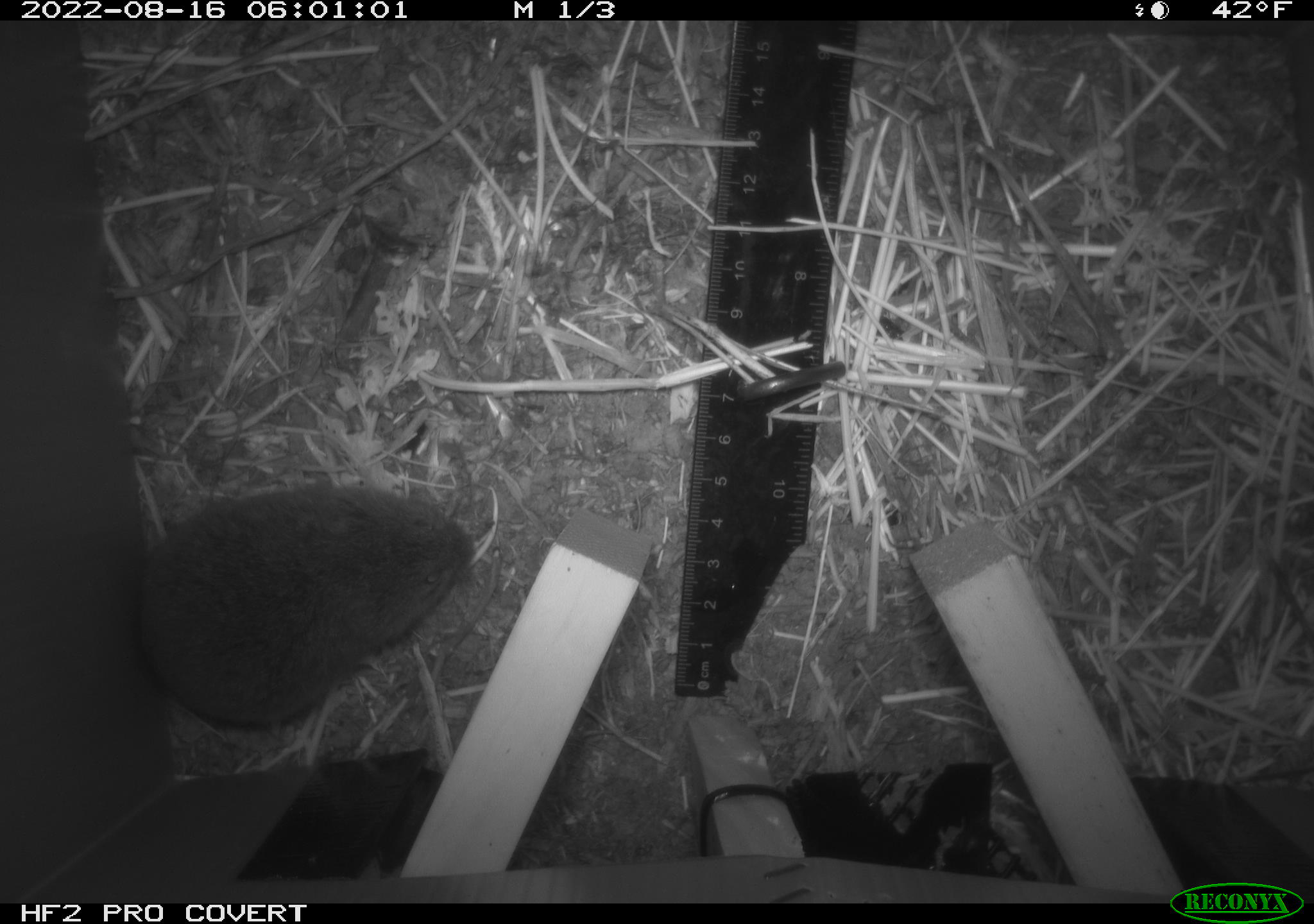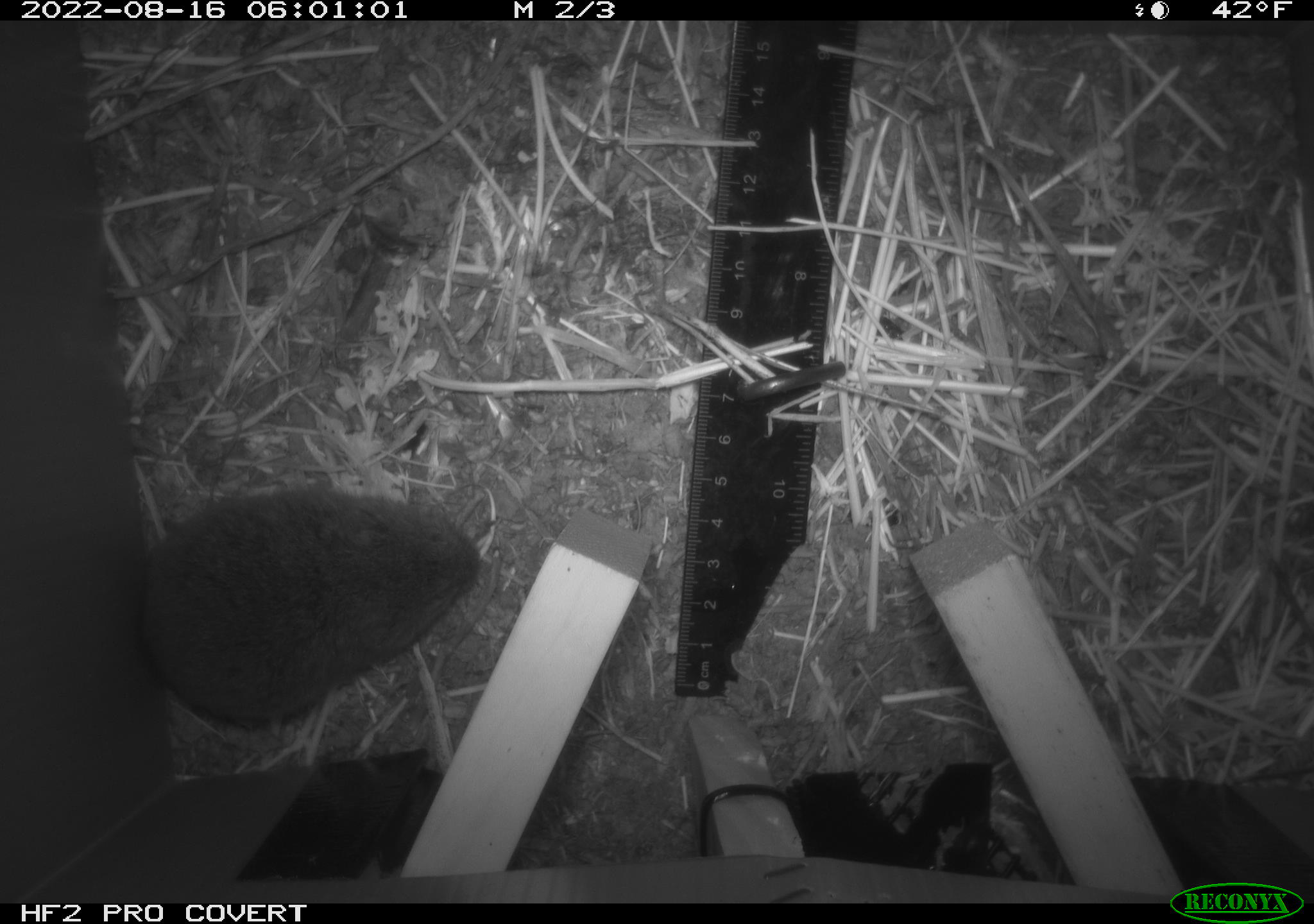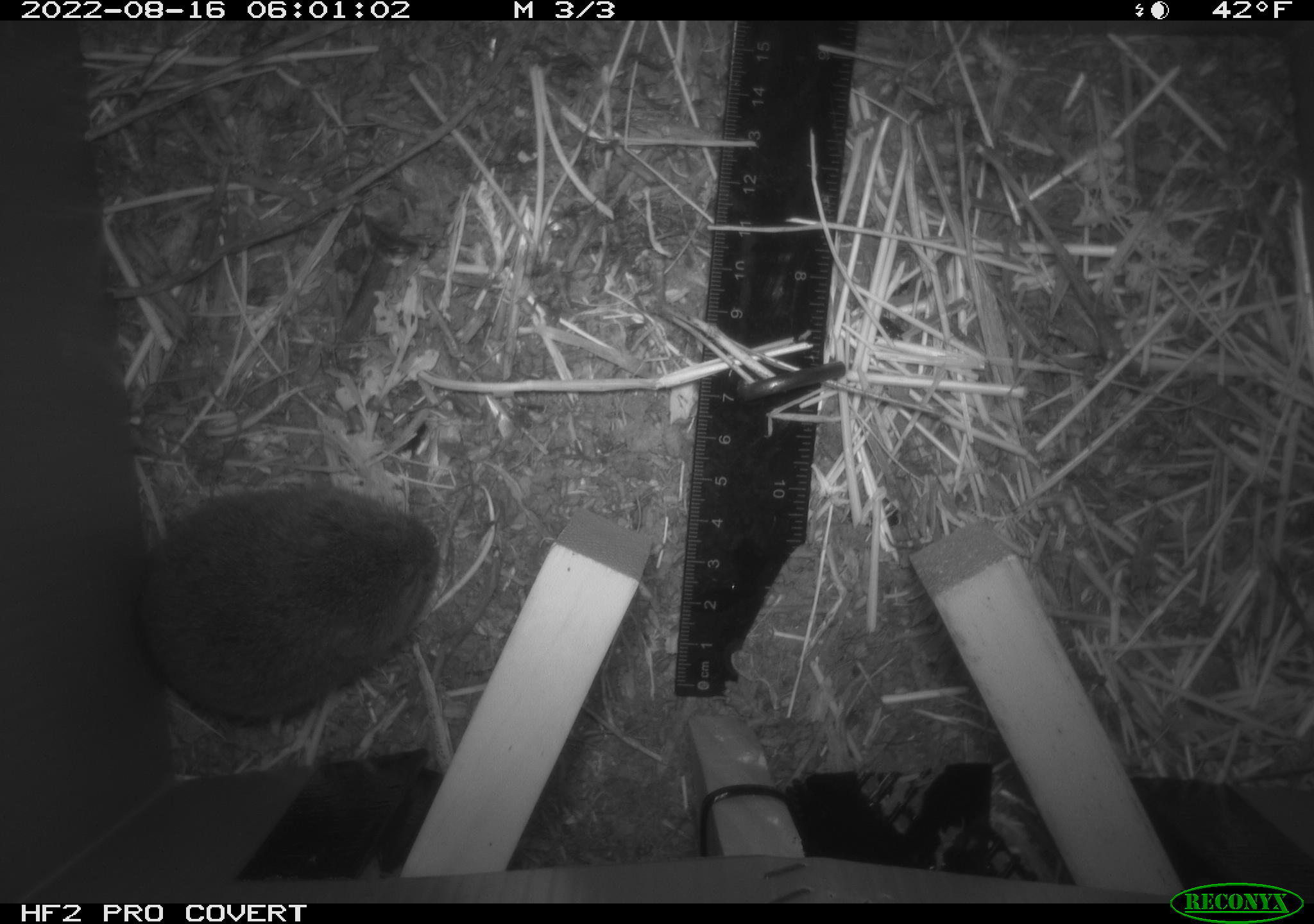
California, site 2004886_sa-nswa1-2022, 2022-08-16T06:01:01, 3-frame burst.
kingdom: Animalia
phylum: Chordata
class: Mammalia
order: Rodentia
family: Cricetidae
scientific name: Cricetidae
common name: hamsters, voles, lemmings, and allies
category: cricetidae family